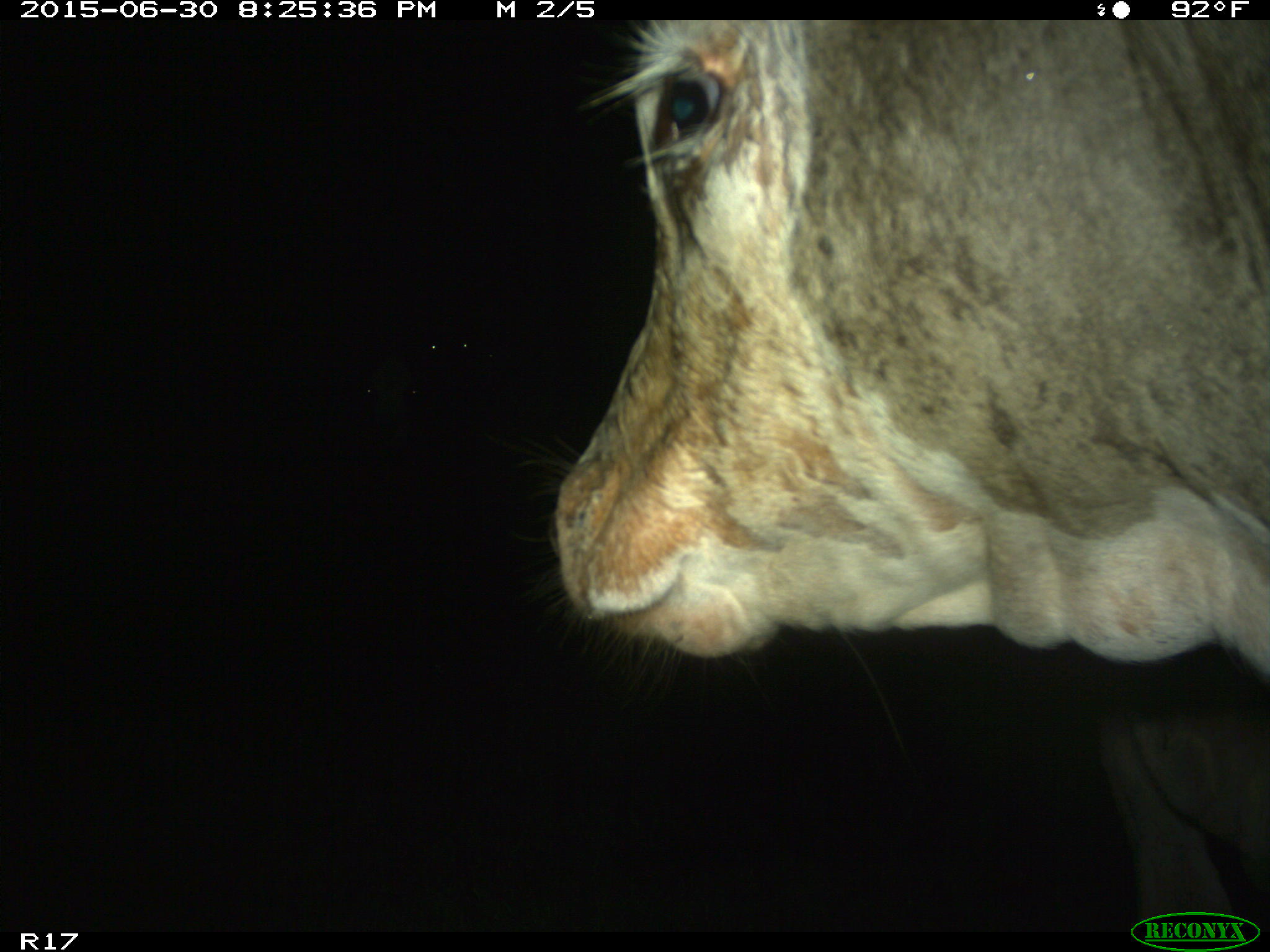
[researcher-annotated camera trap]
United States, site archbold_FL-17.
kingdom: Animalia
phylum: Chordata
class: Mammalia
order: Artiodactyla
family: Bovidae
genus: Bos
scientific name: Bos taurus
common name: domestic cow